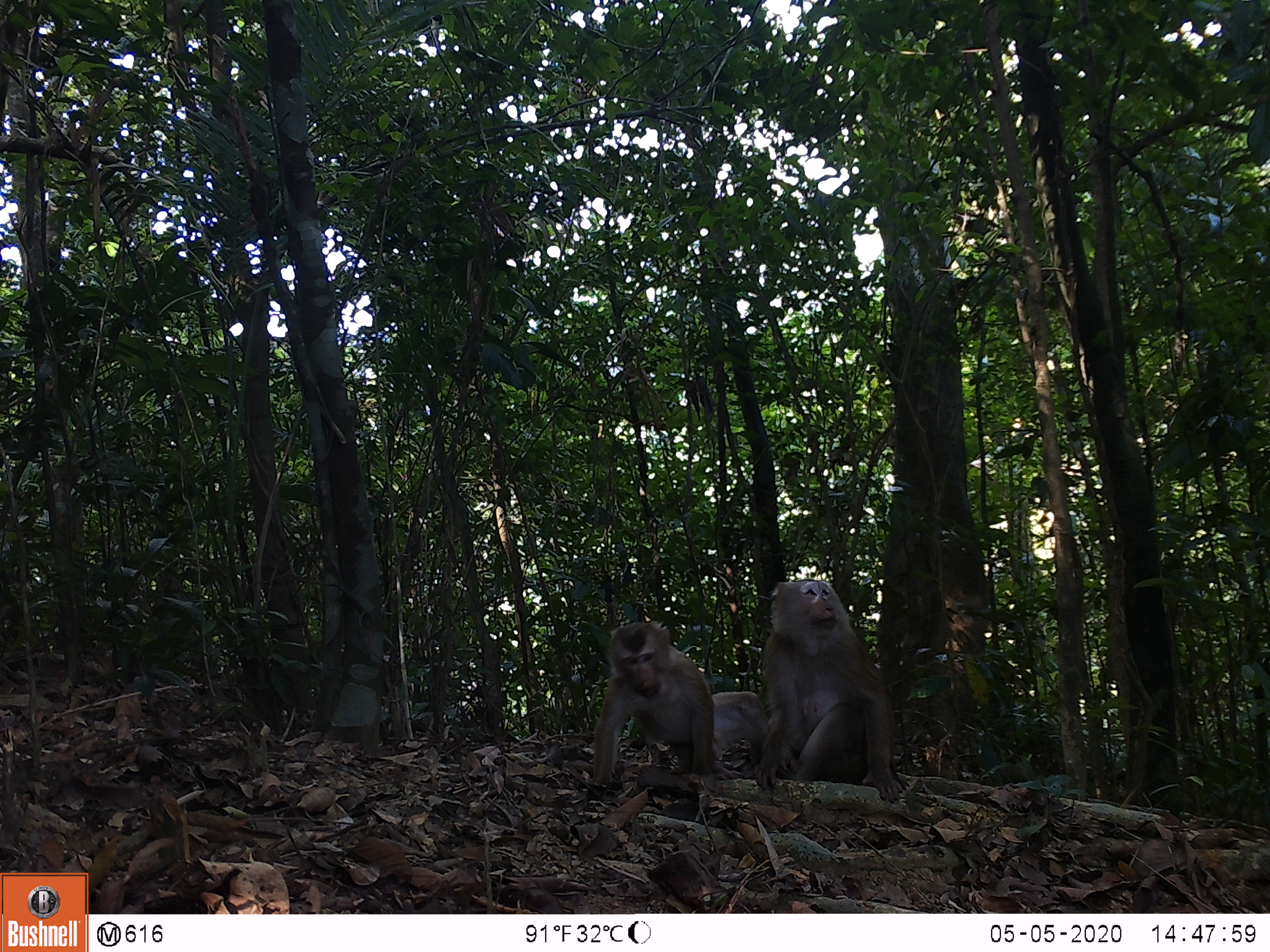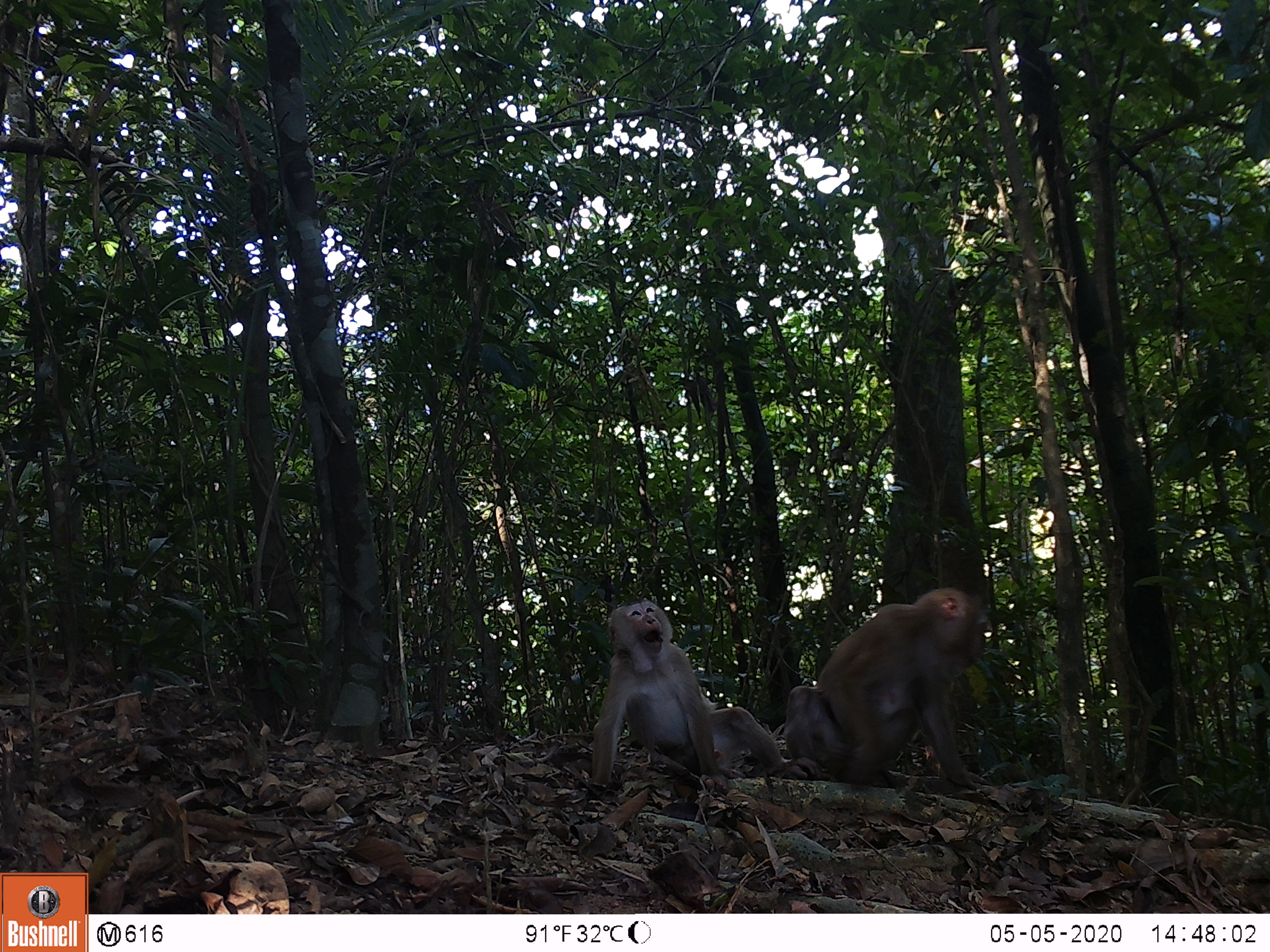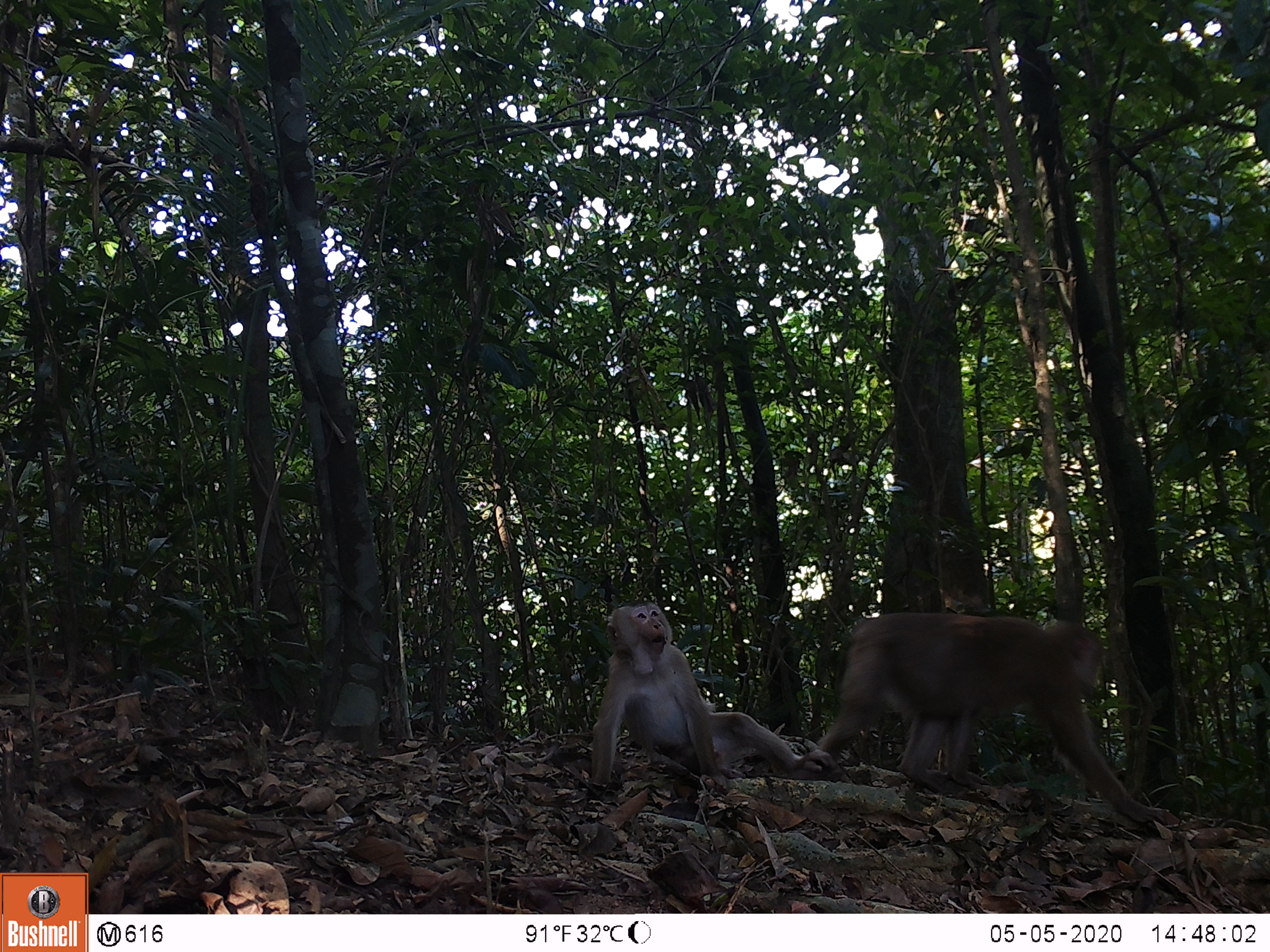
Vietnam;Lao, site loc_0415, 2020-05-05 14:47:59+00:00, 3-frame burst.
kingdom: Animalia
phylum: Chordata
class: Mammalia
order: Primates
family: Cercopithecidae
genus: Macaca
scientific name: Macaca nemestrina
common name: pig-tailed macaque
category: pig tailed macaque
Pig tailed macaque (pig-tailed macaque) (Macaca nemestrina). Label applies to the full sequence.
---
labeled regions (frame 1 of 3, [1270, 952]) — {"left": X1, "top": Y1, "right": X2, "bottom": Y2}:
pig tailed macaque: {"left": 752, "top": 579, "right": 902, "bottom": 804}; {"left": 589, "top": 620, "right": 768, "bottom": 787}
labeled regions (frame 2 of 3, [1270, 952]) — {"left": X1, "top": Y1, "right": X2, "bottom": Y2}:
pig tailed macaque: {"left": 589, "top": 599, "right": 823, "bottom": 789}; {"left": 784, "top": 587, "right": 991, "bottom": 788}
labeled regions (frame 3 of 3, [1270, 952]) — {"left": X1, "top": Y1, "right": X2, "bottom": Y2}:
pig tailed macaque: {"left": 819, "top": 612, "right": 1179, "bottom": 824}; {"left": 590, "top": 599, "right": 838, "bottom": 790}